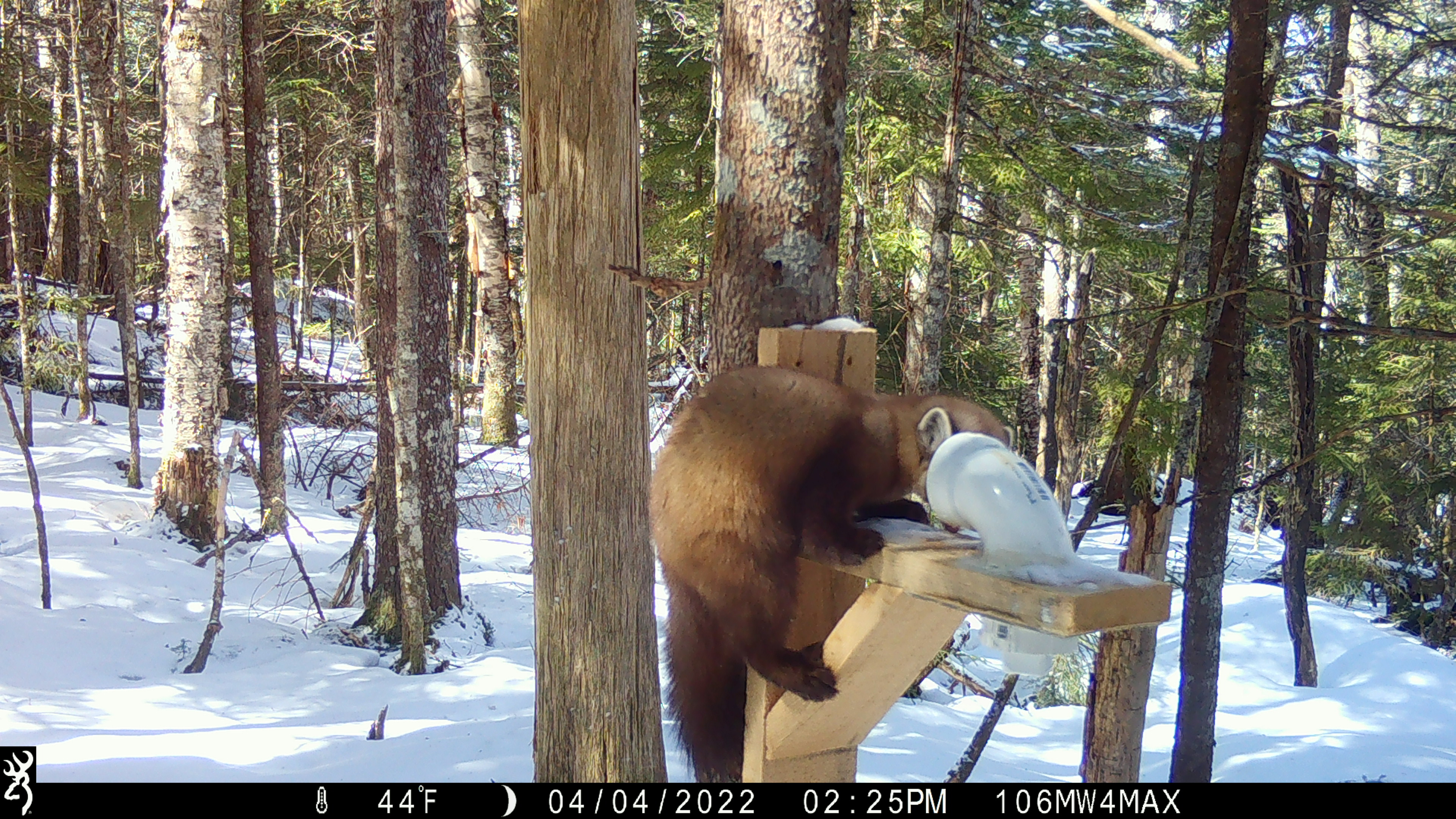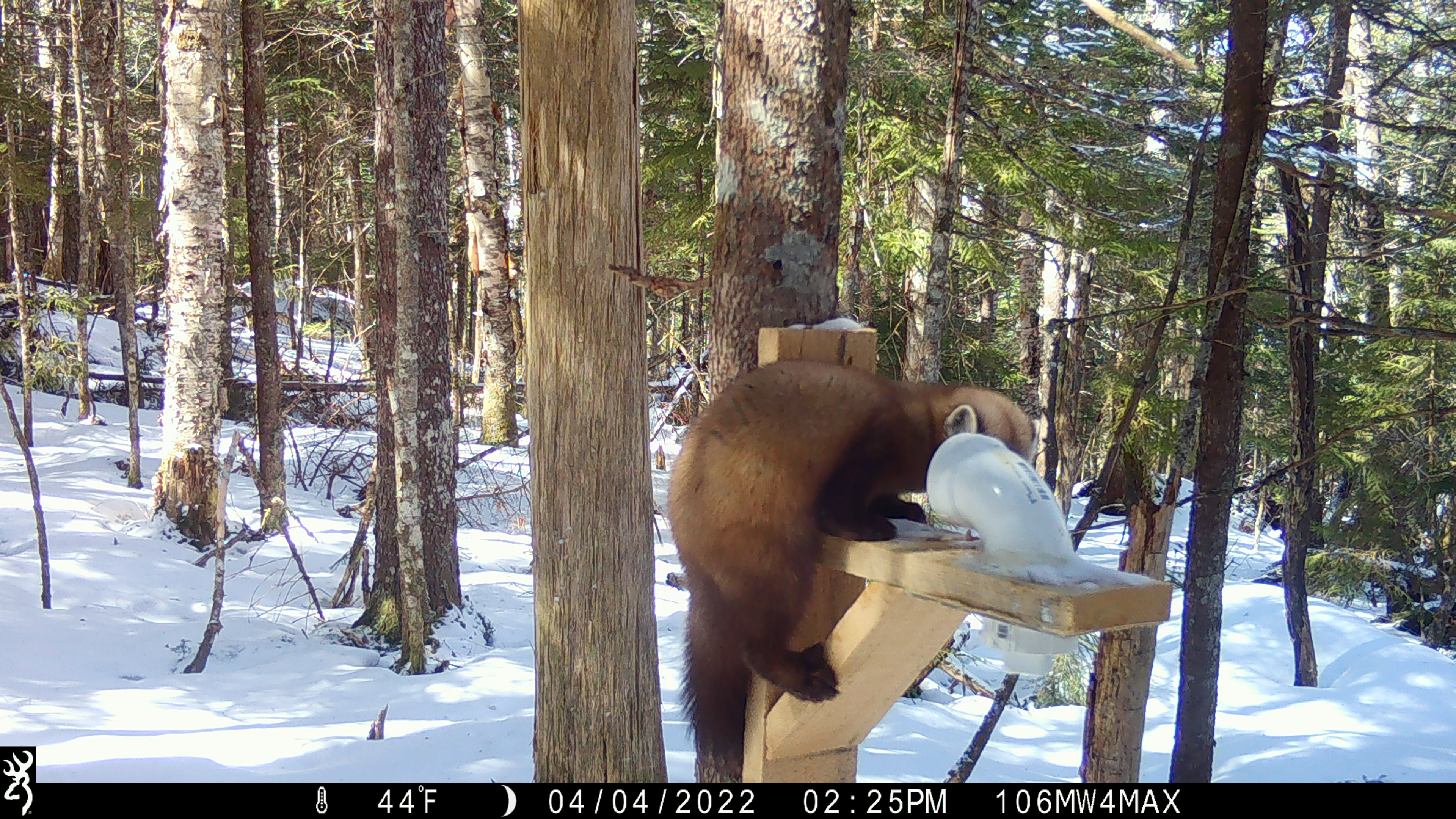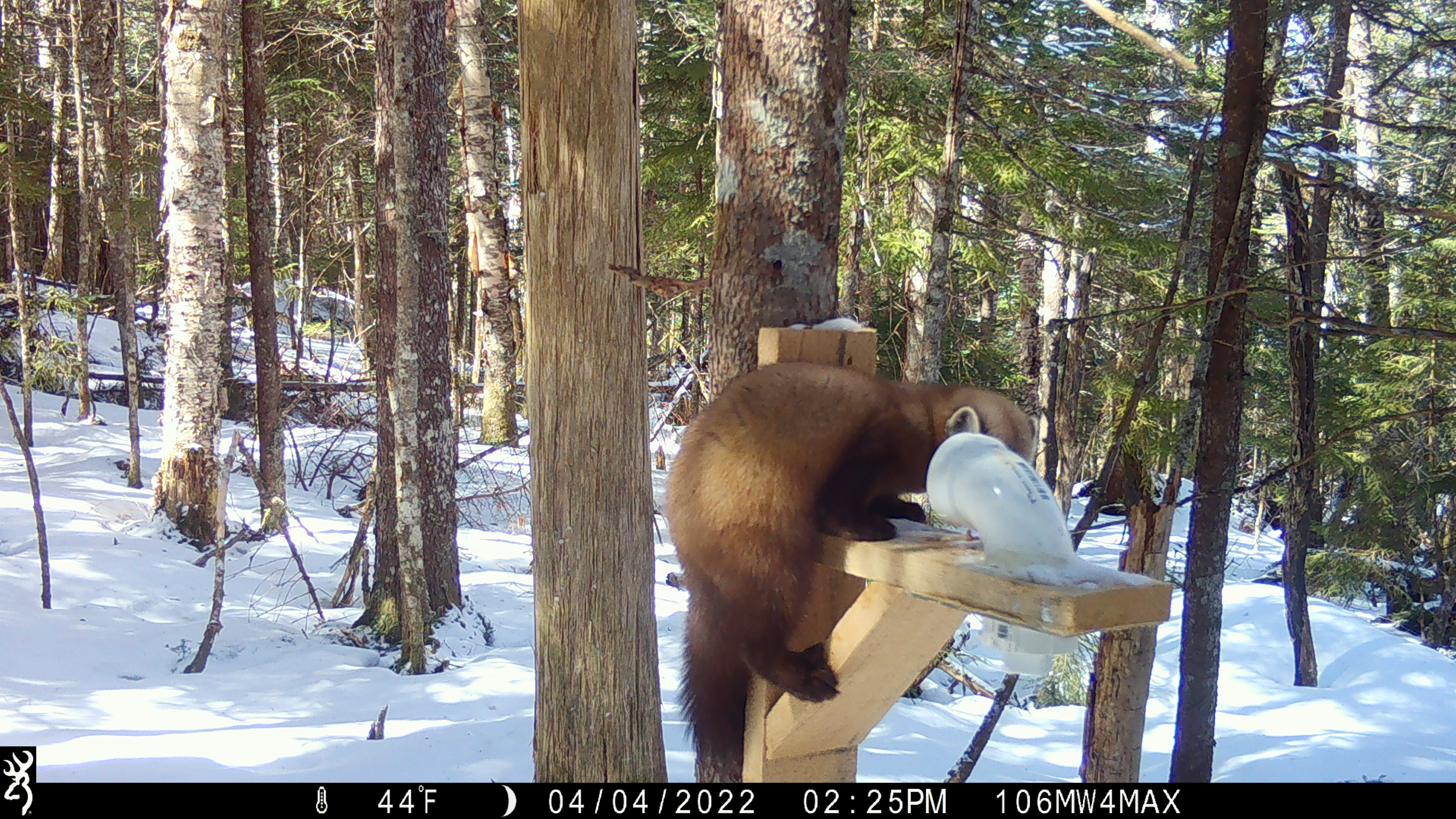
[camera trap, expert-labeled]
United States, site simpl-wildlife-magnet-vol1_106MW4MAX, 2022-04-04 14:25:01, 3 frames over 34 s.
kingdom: Animalia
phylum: Chordata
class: Mammalia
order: Carnivora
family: Mustelidae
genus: Martes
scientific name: Martes americana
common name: american marten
American marten (Martes americana).